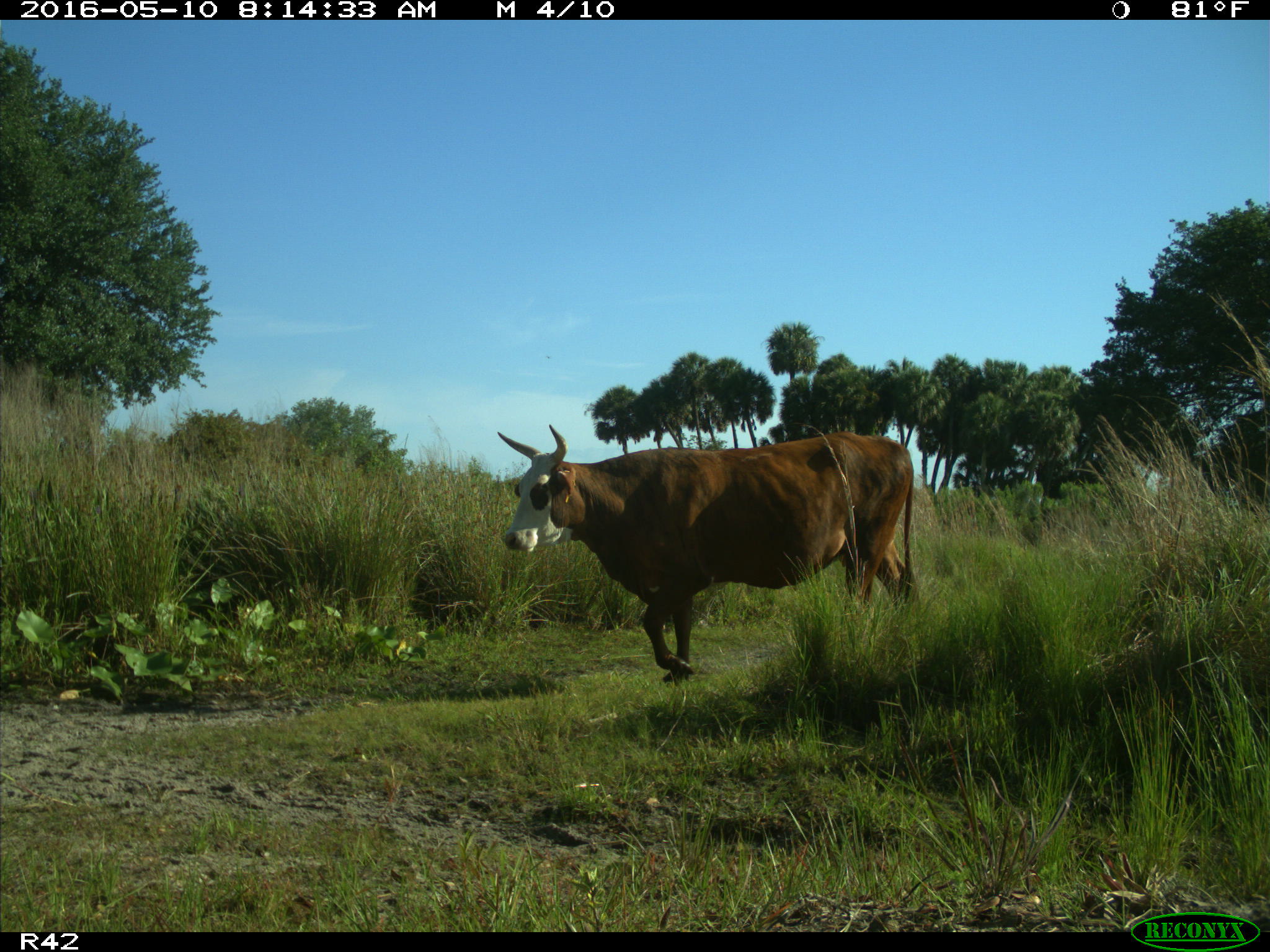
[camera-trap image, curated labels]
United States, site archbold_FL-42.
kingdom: Animalia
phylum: Chordata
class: Mammalia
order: Artiodactyla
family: Bovidae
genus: Bos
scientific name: Bos taurus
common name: domestic cow